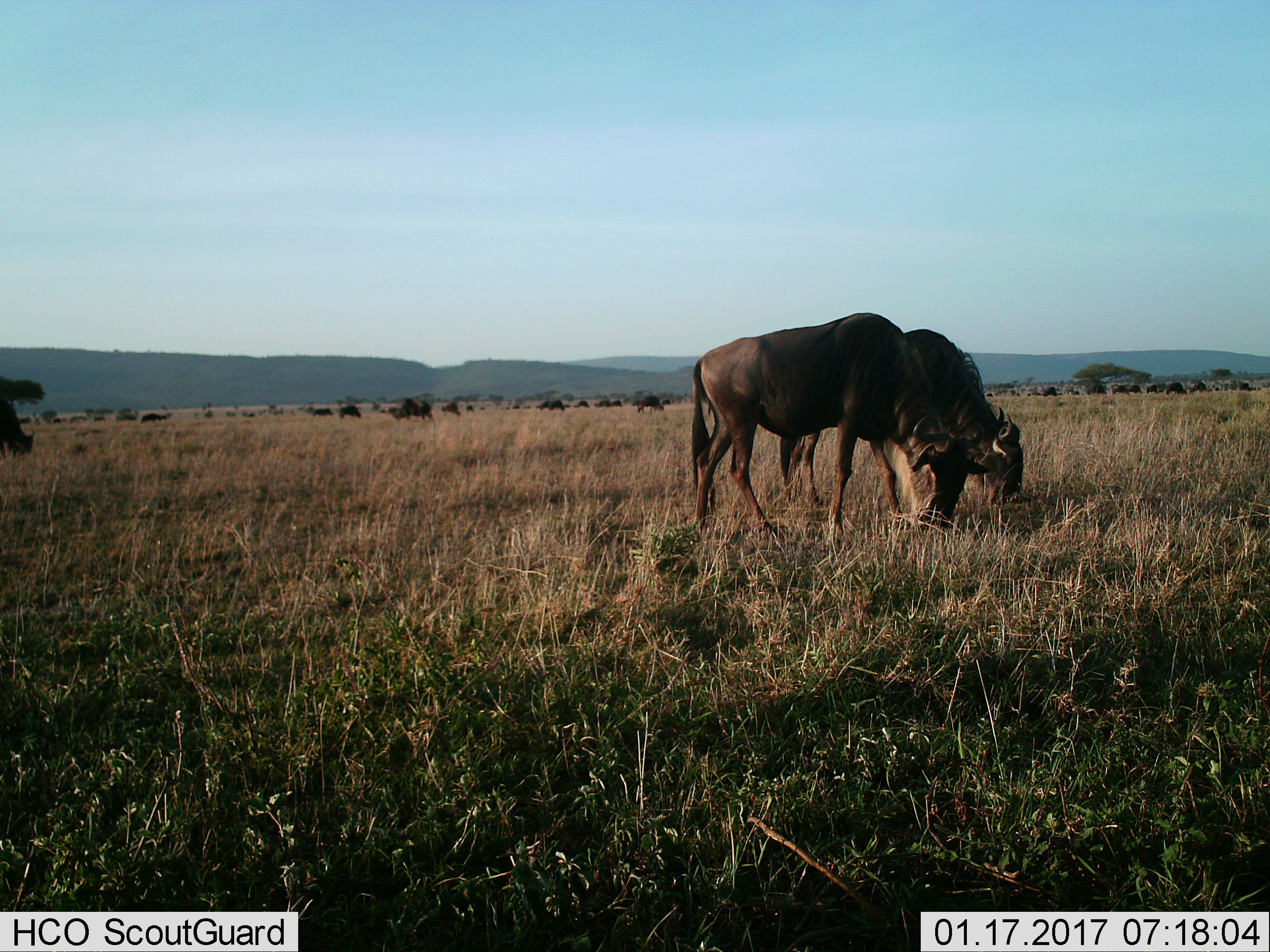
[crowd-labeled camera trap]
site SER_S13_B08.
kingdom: Animalia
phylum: Chordata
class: Mammalia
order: Artiodactyla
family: Bovidae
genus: Connochaetes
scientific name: Connochaetes taurinus taurinus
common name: blue wildebeest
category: wildebeestblue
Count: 11-50.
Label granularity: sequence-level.